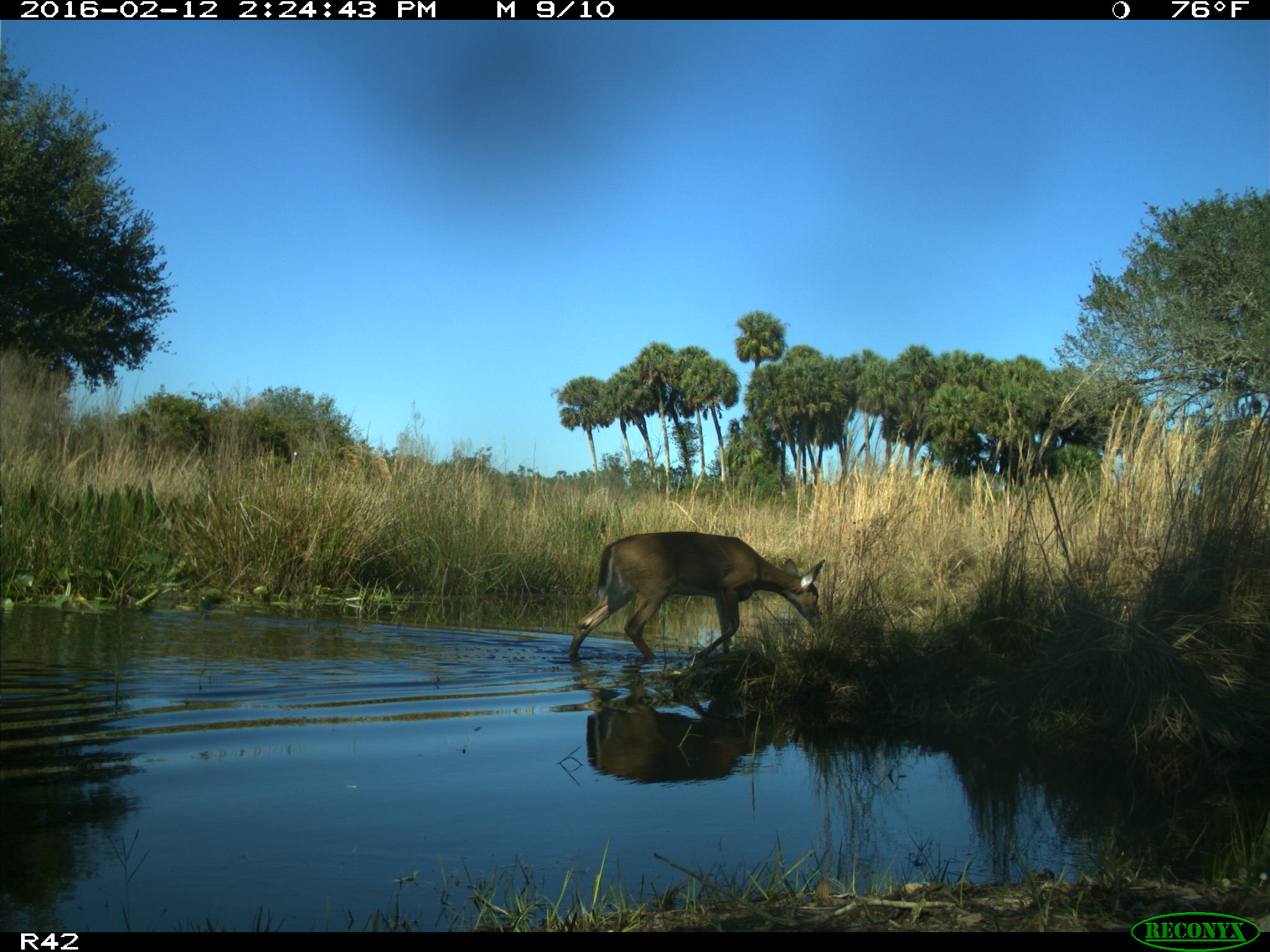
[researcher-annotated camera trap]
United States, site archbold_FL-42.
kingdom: Animalia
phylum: Chordata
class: Mammalia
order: Artiodactyla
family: Cervidae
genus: Odocoileus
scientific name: Odocoileus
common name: deer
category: unidentified deer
Unidentified deer (deer) (Odocoileus).